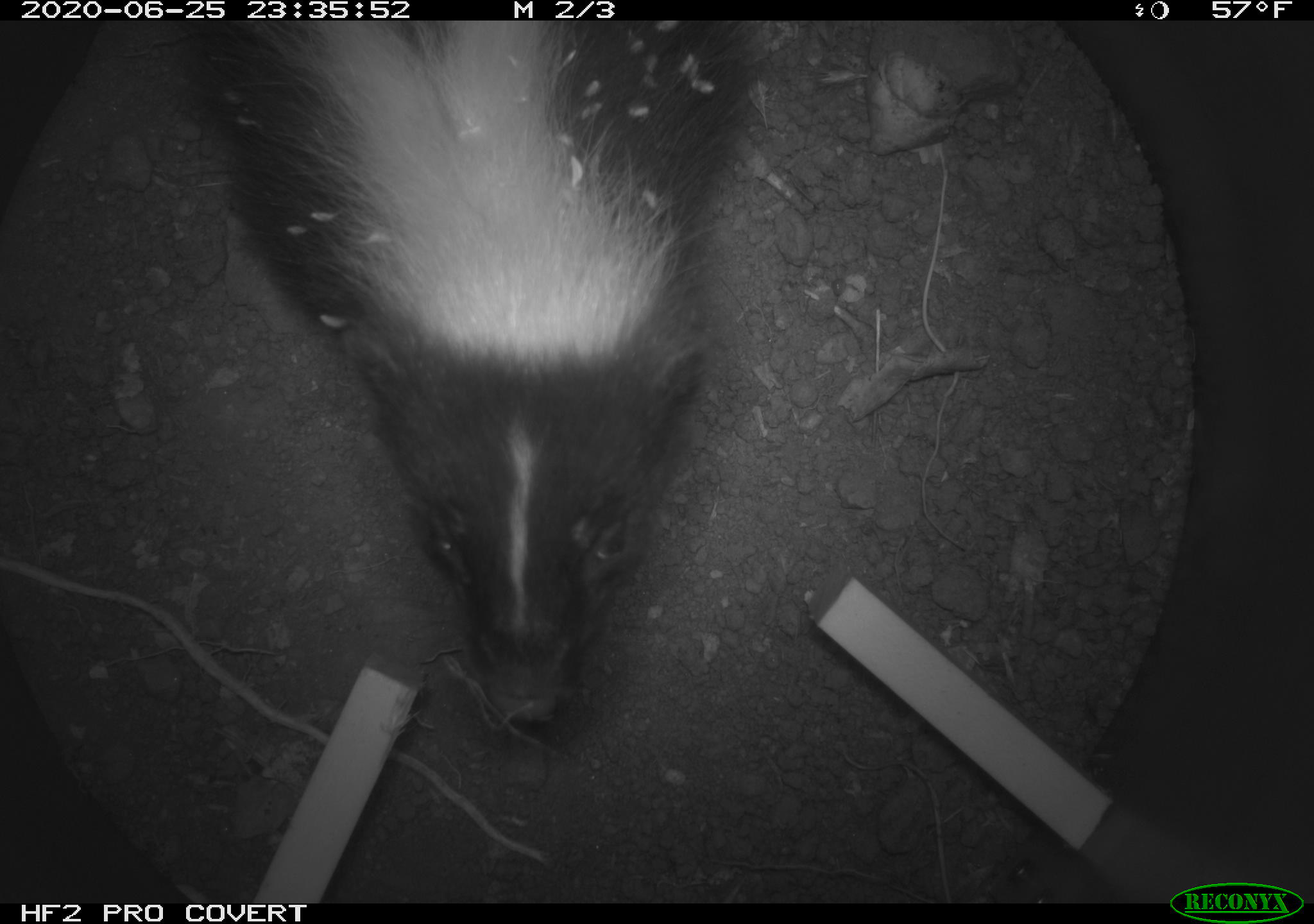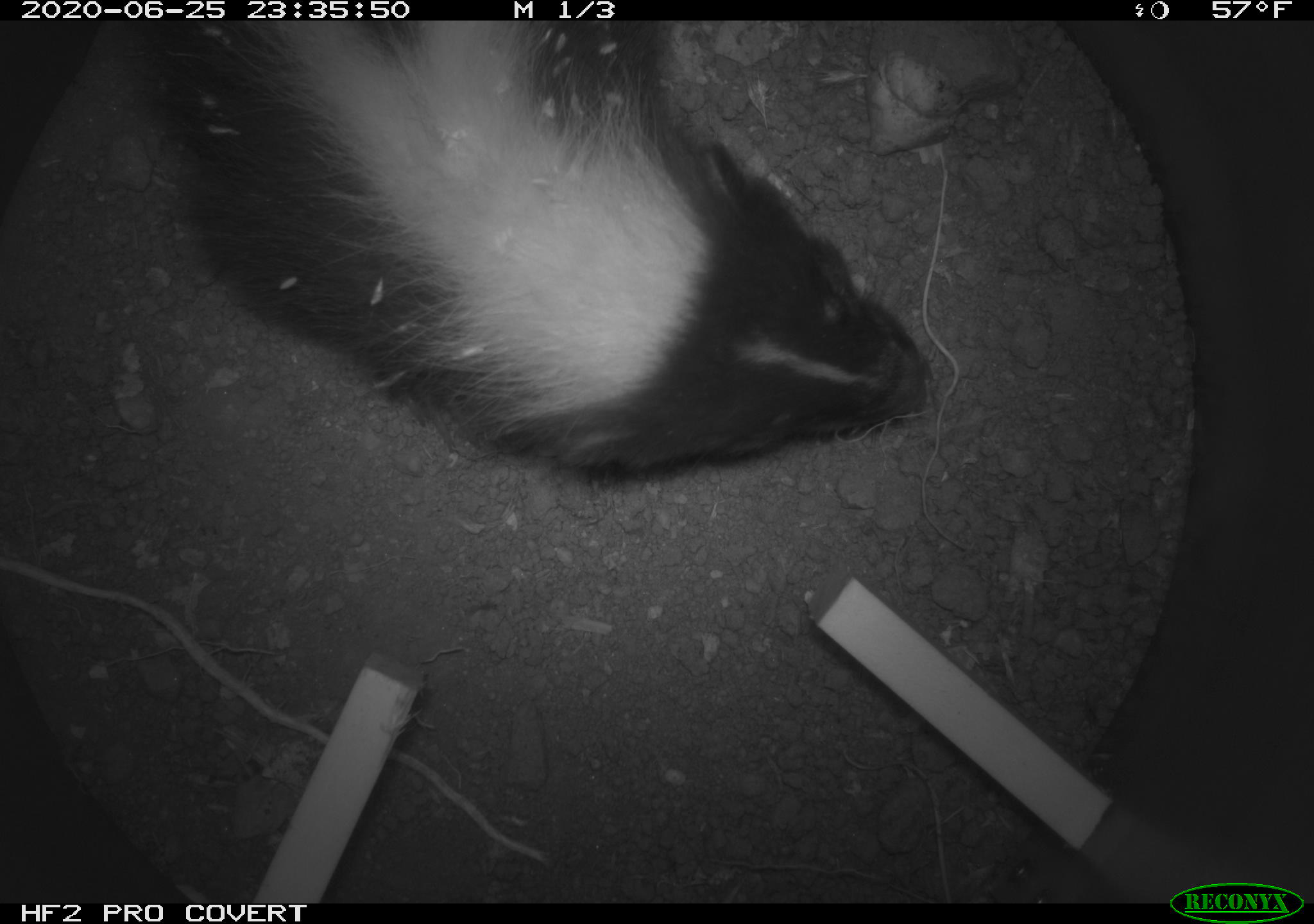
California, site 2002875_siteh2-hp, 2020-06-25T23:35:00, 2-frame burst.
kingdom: Animalia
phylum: Chordata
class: Mammalia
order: Carnivora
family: Mephitidae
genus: Mephitis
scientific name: Mephitis mephitis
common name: striped skunk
Striped skunk (Mephitis mephitis).